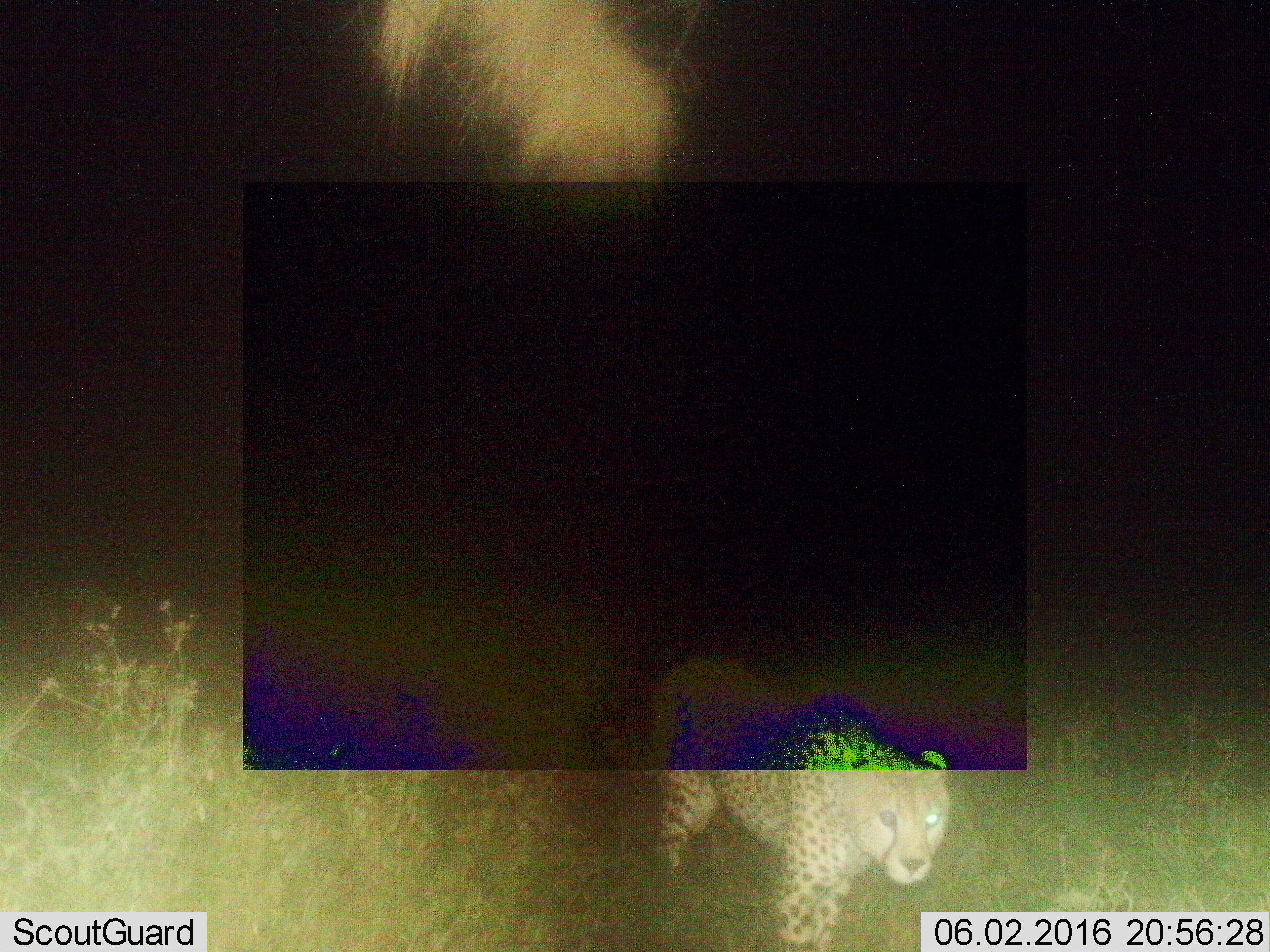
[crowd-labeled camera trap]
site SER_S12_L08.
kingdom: Animalia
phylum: Chordata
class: Mammalia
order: Carnivora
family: Felidae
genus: Acinonyx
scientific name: Acinonyx jubatus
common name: cheetah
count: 1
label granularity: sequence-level